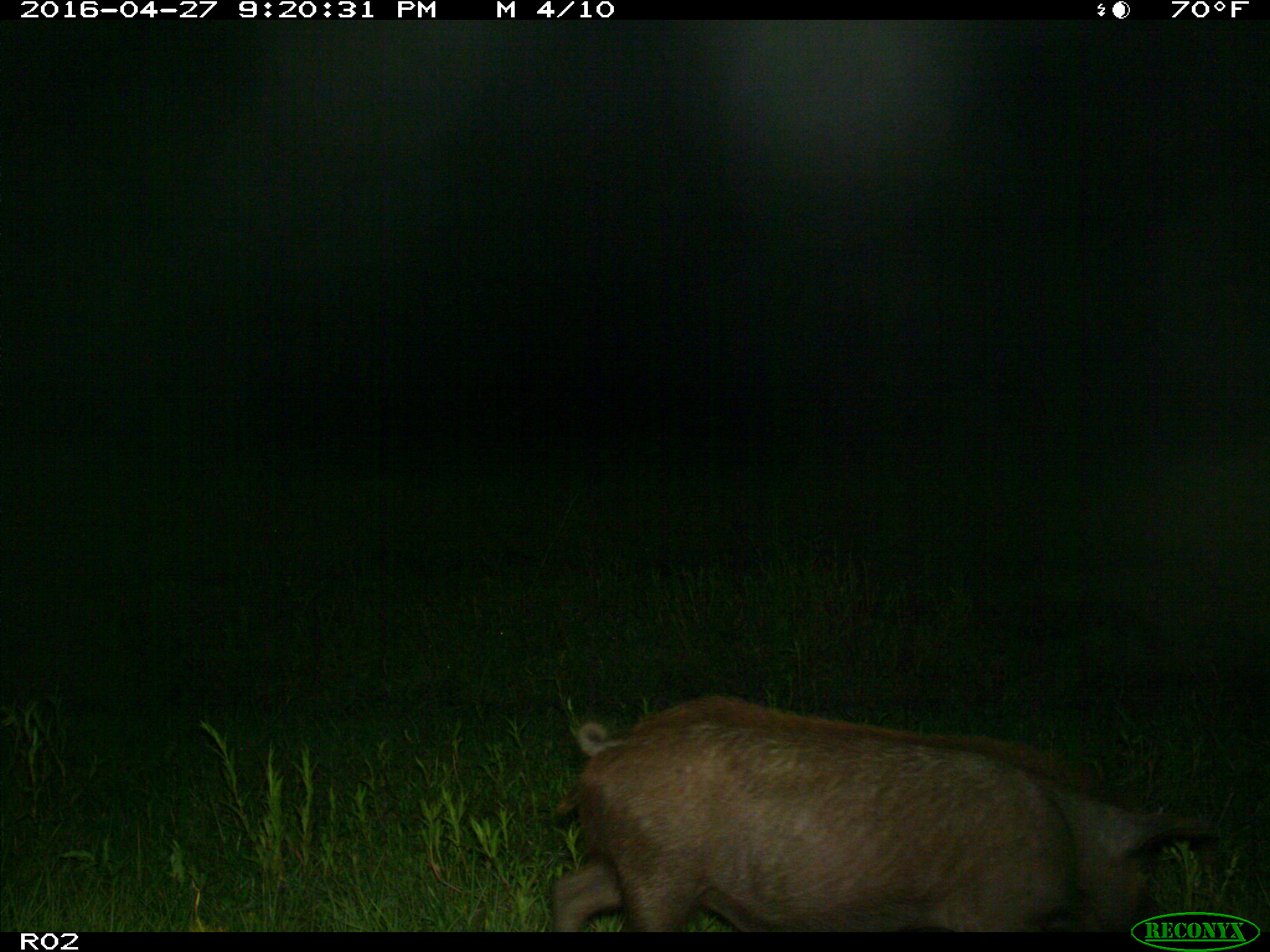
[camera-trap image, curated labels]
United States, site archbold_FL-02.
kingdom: Animalia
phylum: Chordata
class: Mammalia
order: Artiodactyla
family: Suidae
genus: Sus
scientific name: Sus scrofa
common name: wild boar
Sus scrofa (wild boar).